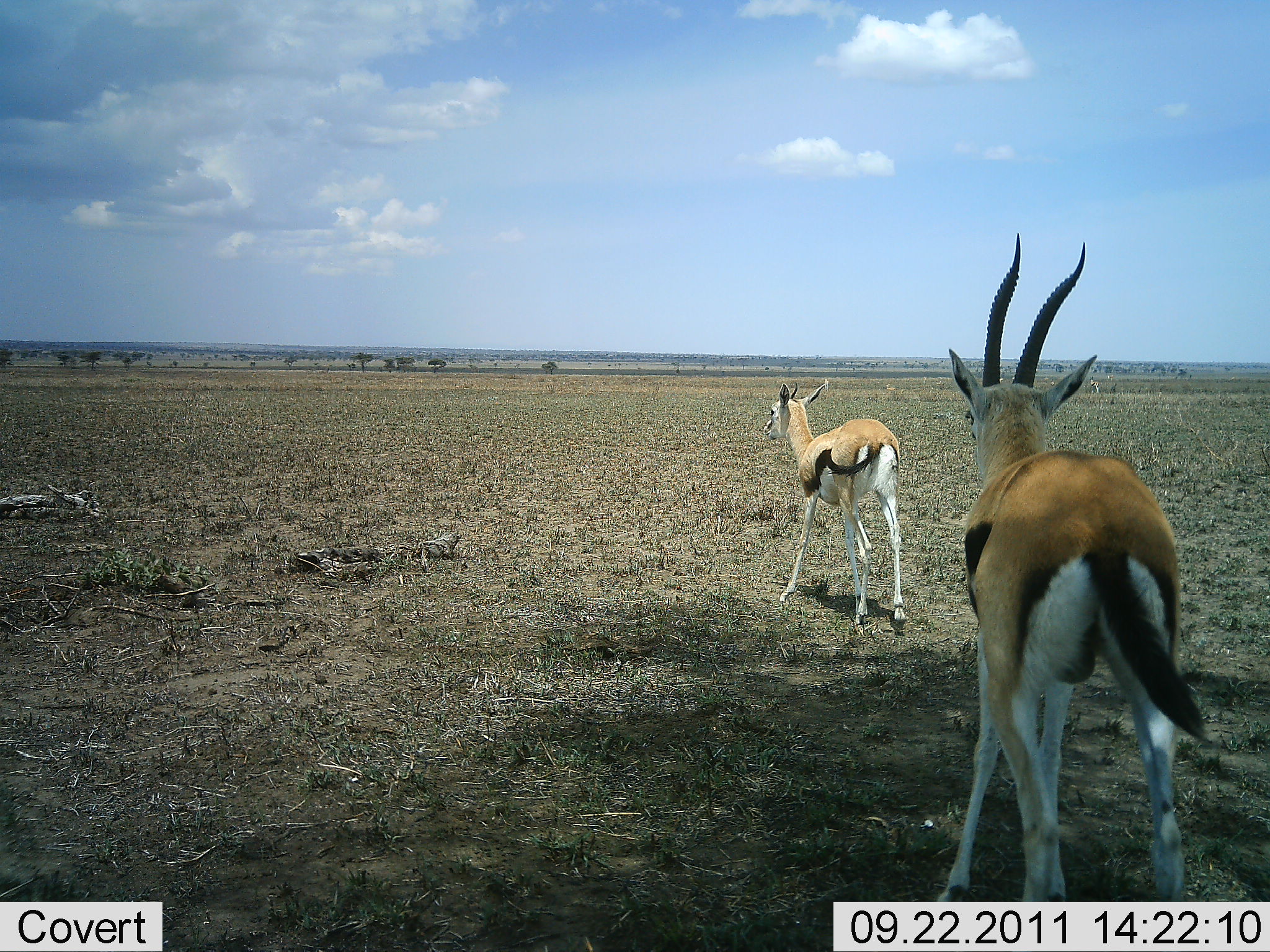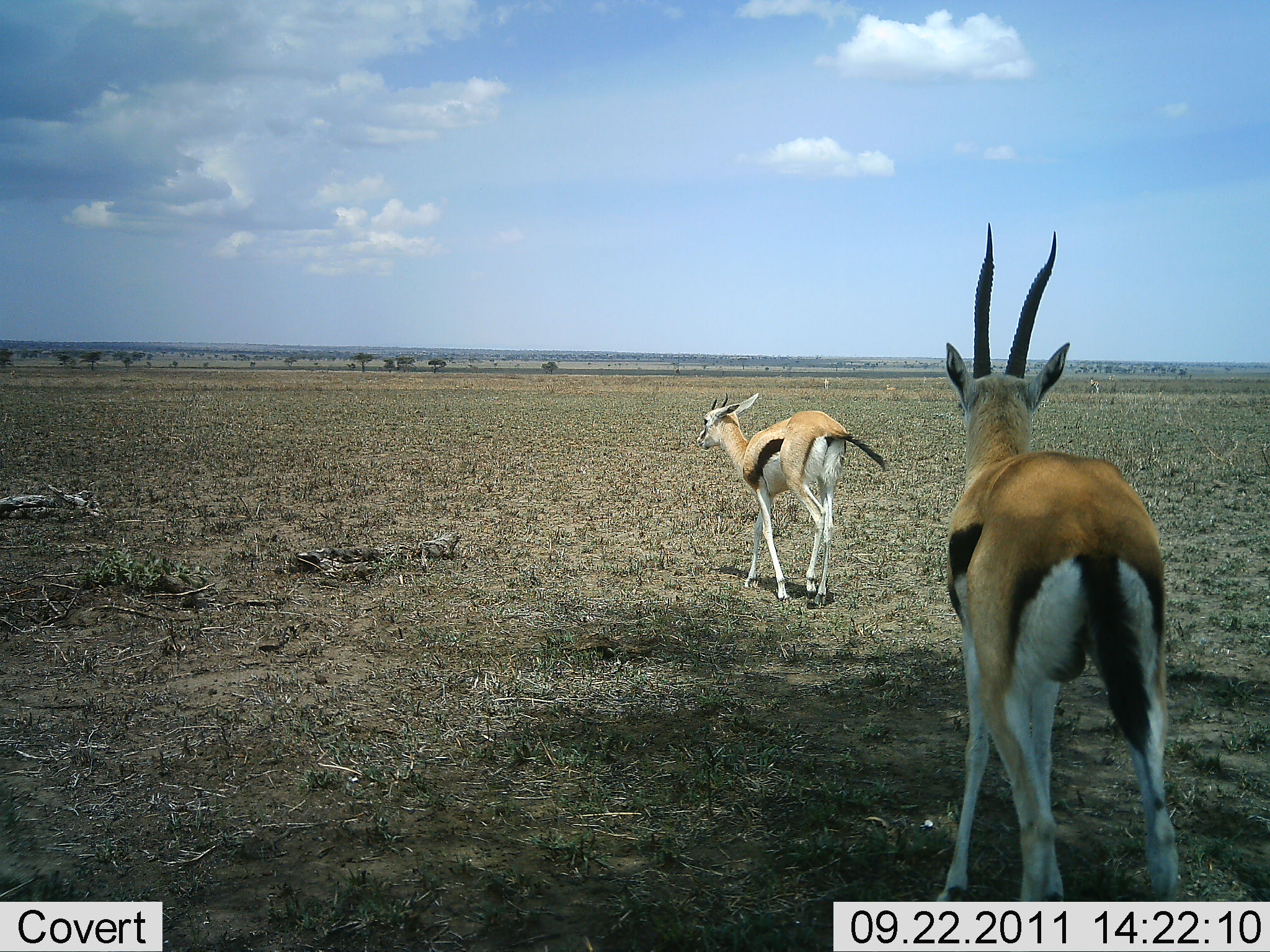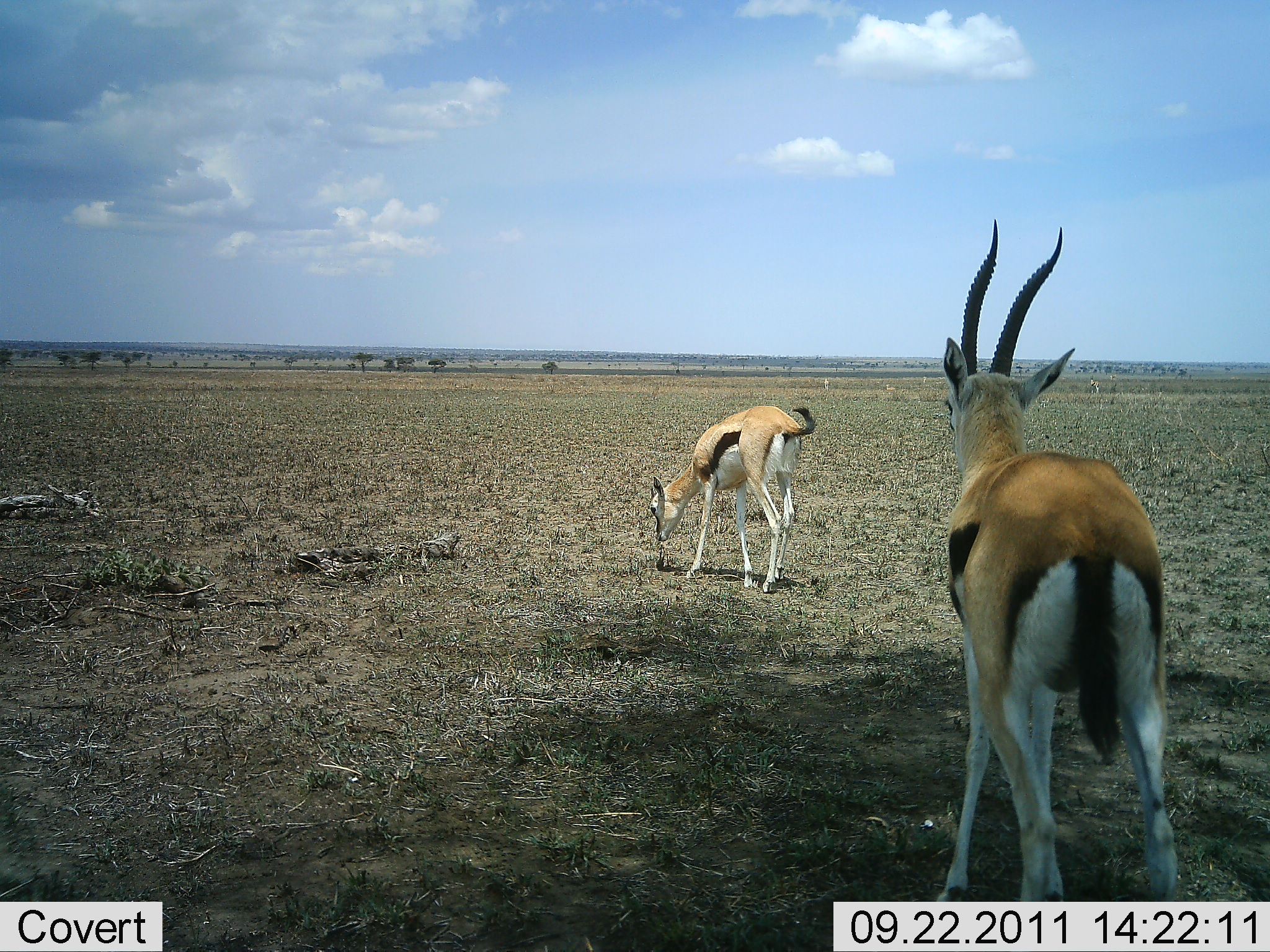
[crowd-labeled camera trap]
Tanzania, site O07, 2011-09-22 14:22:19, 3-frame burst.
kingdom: Animalia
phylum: Chordata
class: Mammalia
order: Artiodactyla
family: Bovidae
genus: Eudorcas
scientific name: Eudorcas thomsonii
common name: thomson's gazelle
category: gazellethomsons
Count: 2.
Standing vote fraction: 79%.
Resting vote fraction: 0%.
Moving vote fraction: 36%.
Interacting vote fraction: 0%.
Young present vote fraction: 7%.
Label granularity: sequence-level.